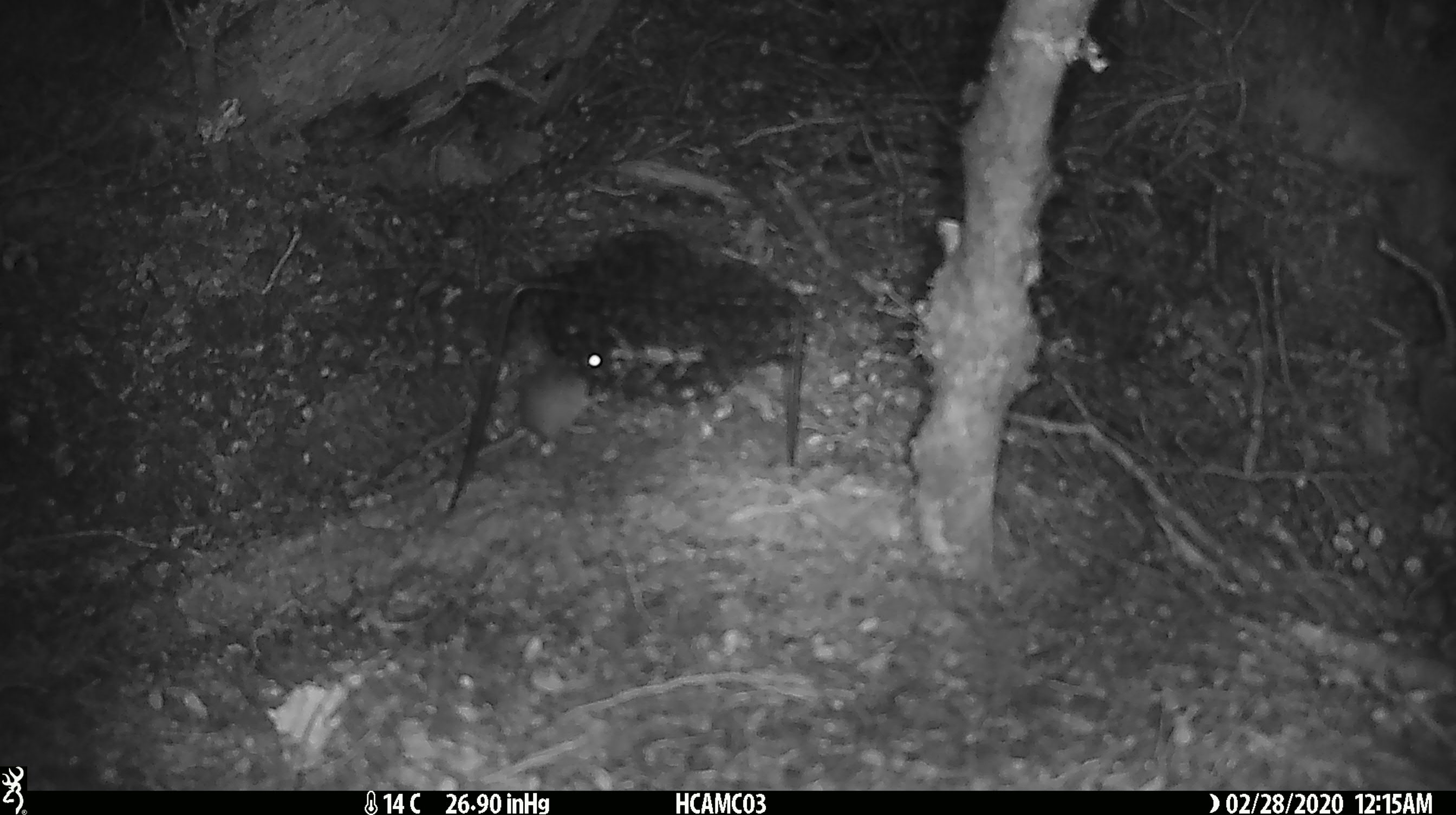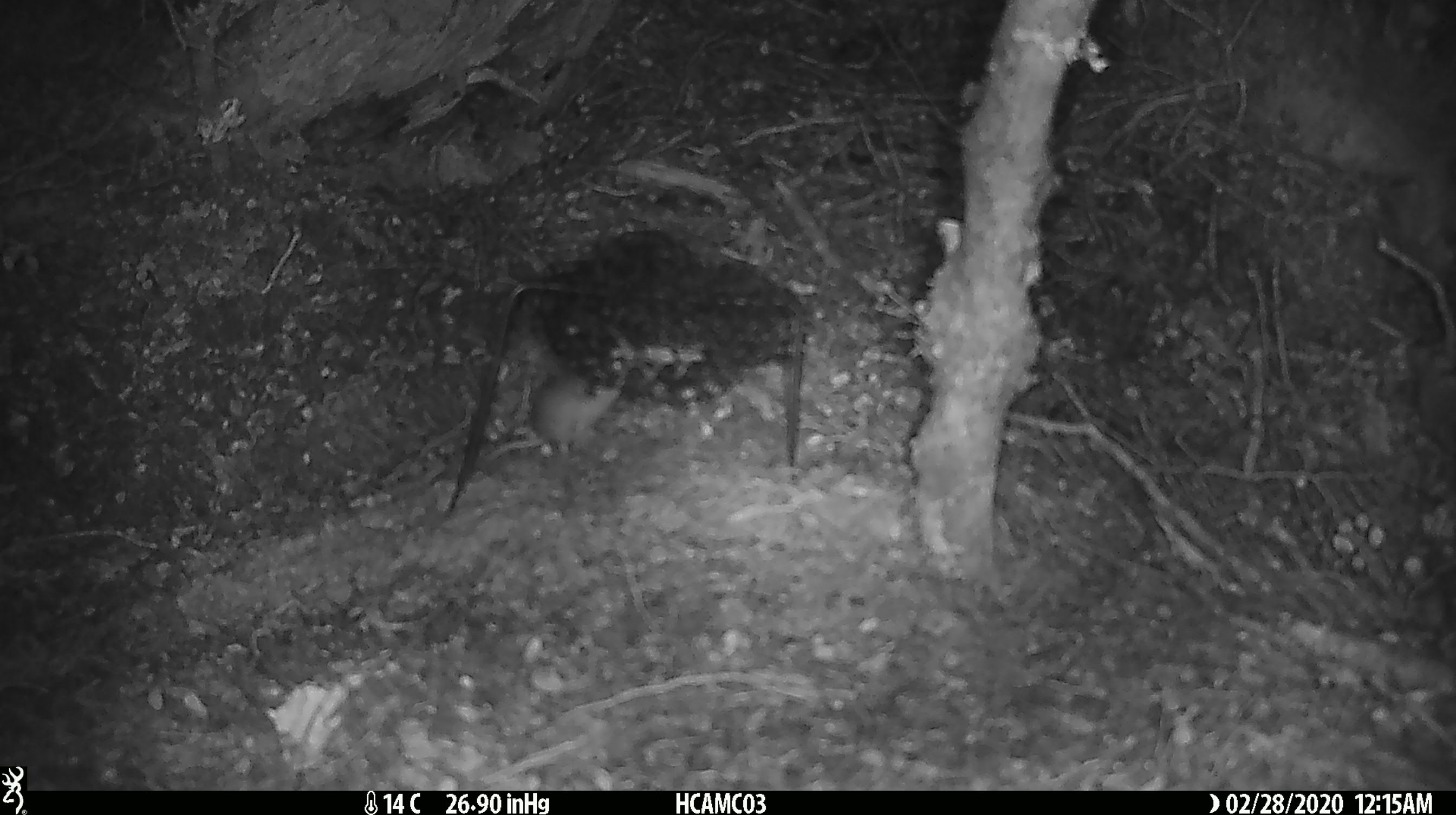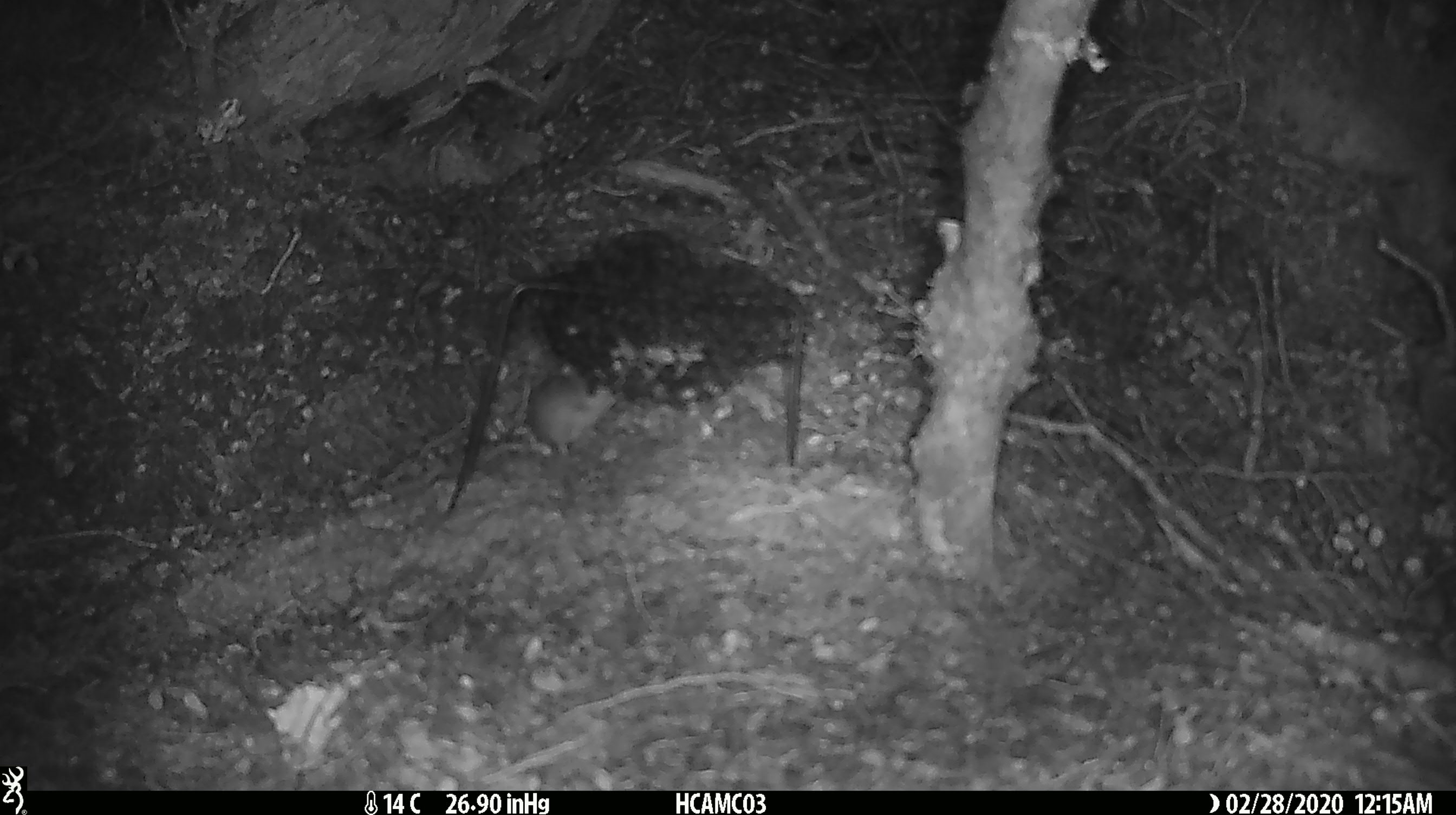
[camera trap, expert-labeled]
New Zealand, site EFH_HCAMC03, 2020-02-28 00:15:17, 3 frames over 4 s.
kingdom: Animalia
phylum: Chordata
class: Mammalia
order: Rodentia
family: Muridae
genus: Mus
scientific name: Mus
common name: mouse